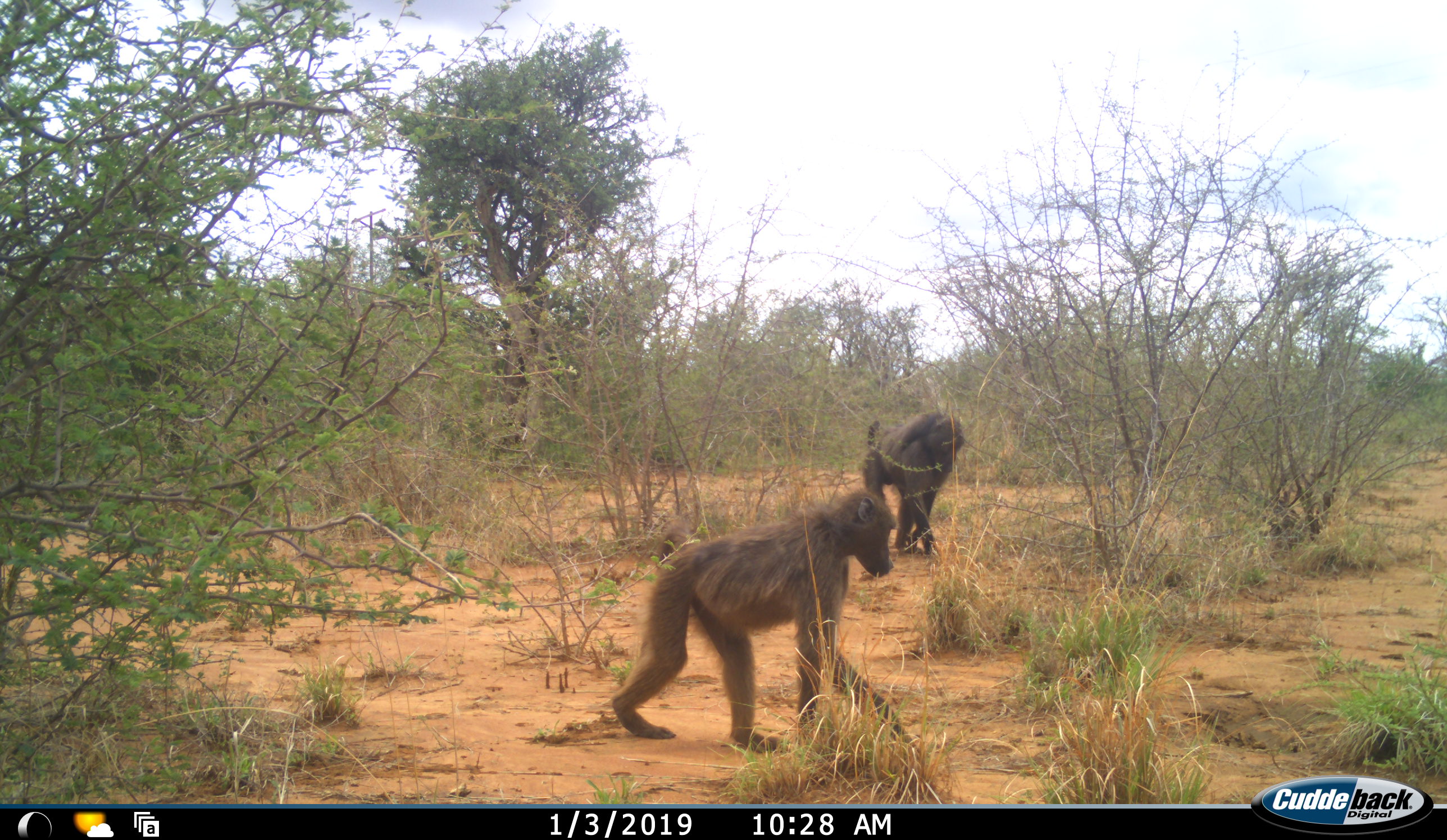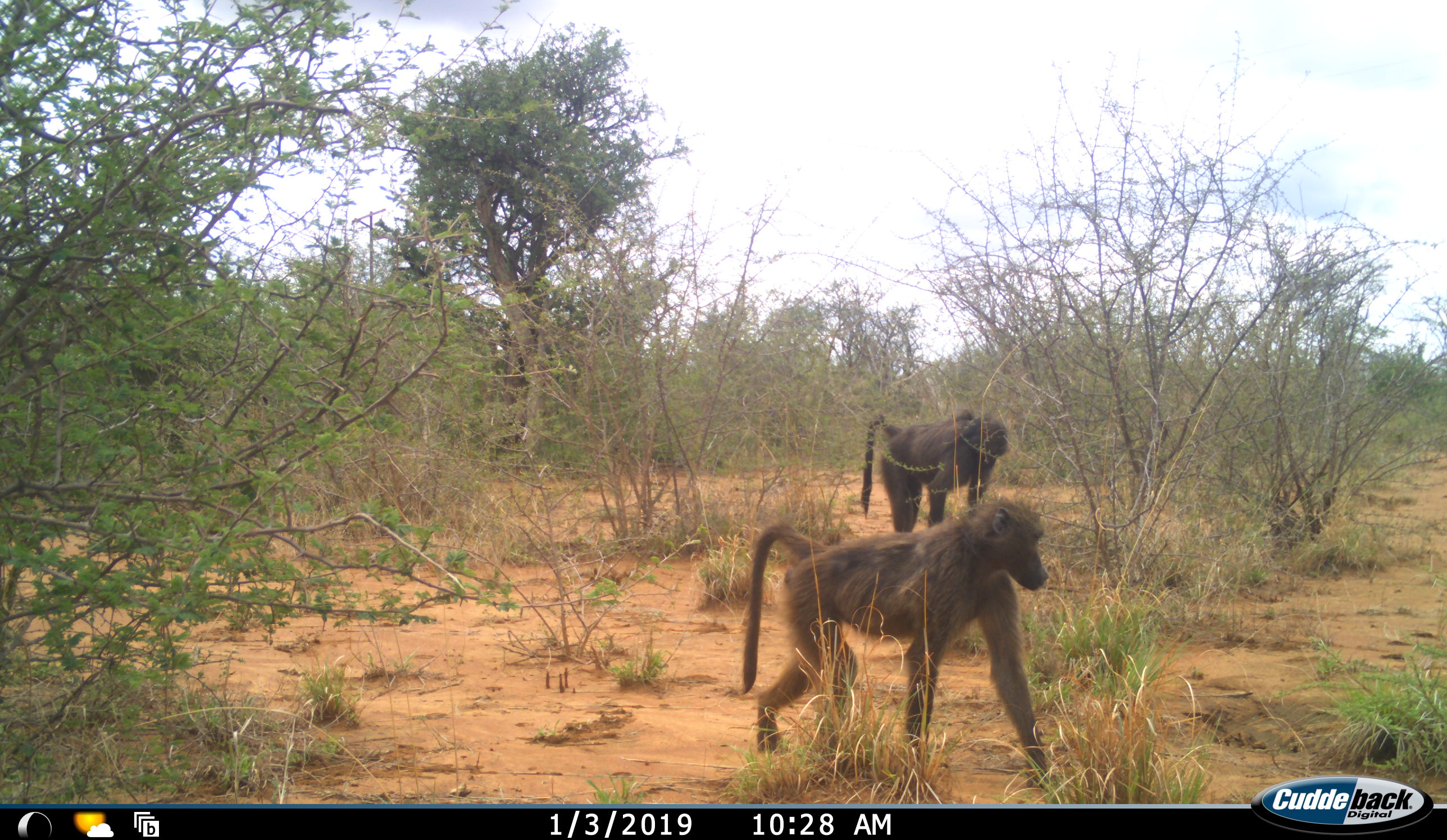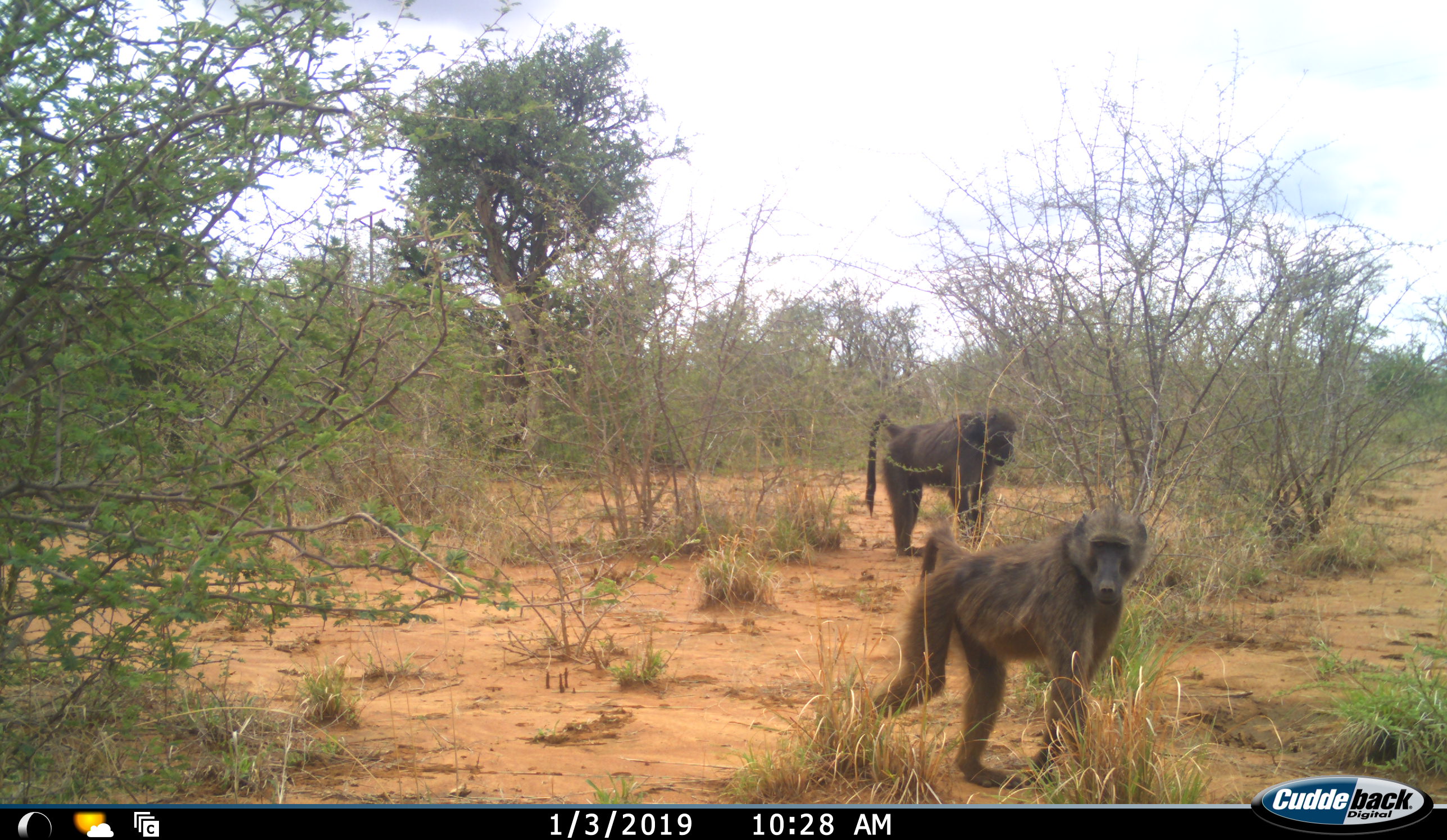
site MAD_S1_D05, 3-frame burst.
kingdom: Animalia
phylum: Chordata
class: Mammalia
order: Primates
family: Cercopithecidae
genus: Papio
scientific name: Papio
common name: baboon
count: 2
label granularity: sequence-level